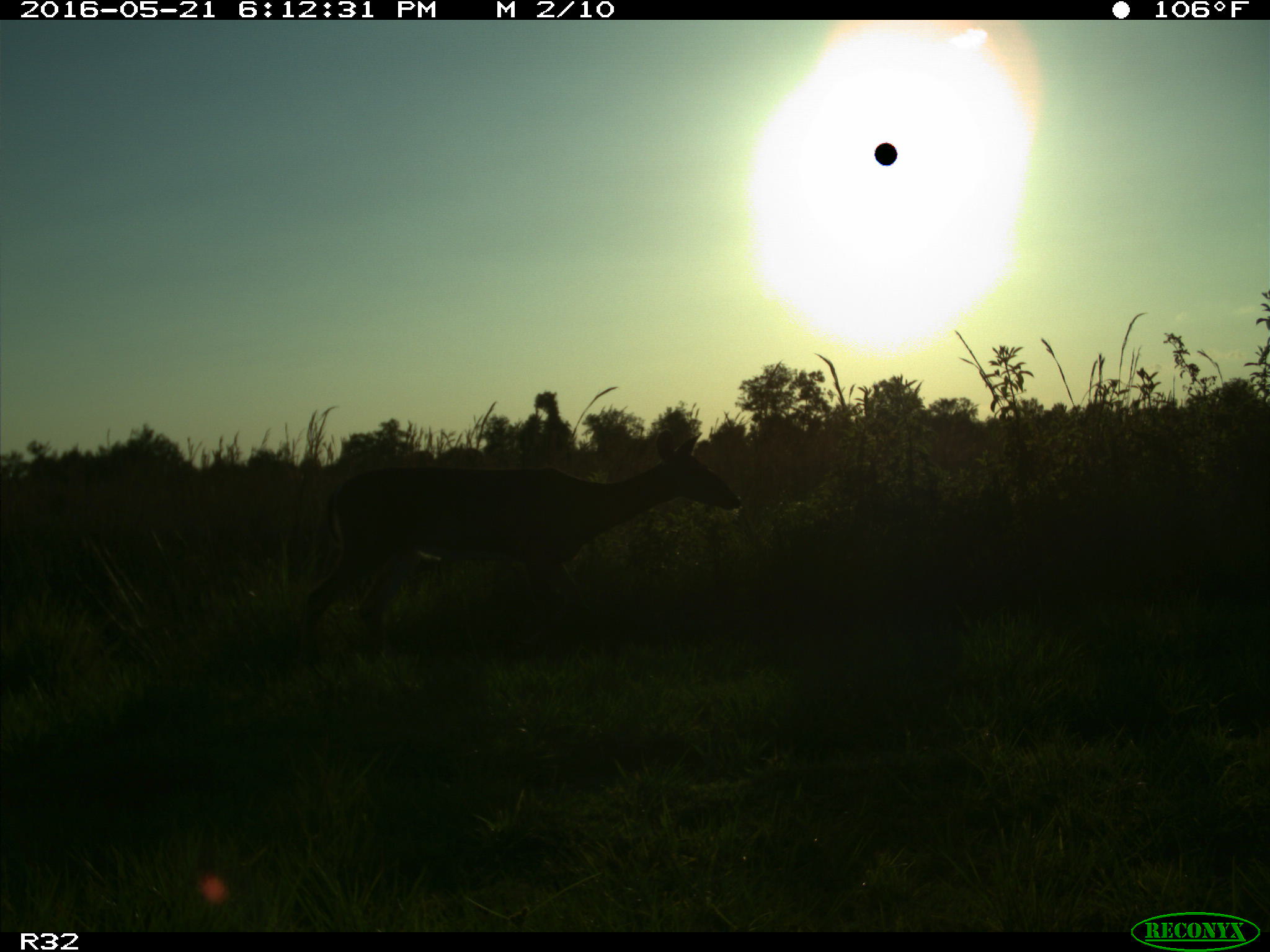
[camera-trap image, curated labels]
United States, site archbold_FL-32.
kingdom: Animalia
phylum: Chordata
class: Mammalia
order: Artiodactyla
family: Cervidae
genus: Odocoileus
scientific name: Odocoileus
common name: deer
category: unidentified deer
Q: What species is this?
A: Unidentified deer (deer) (Odocoileus).